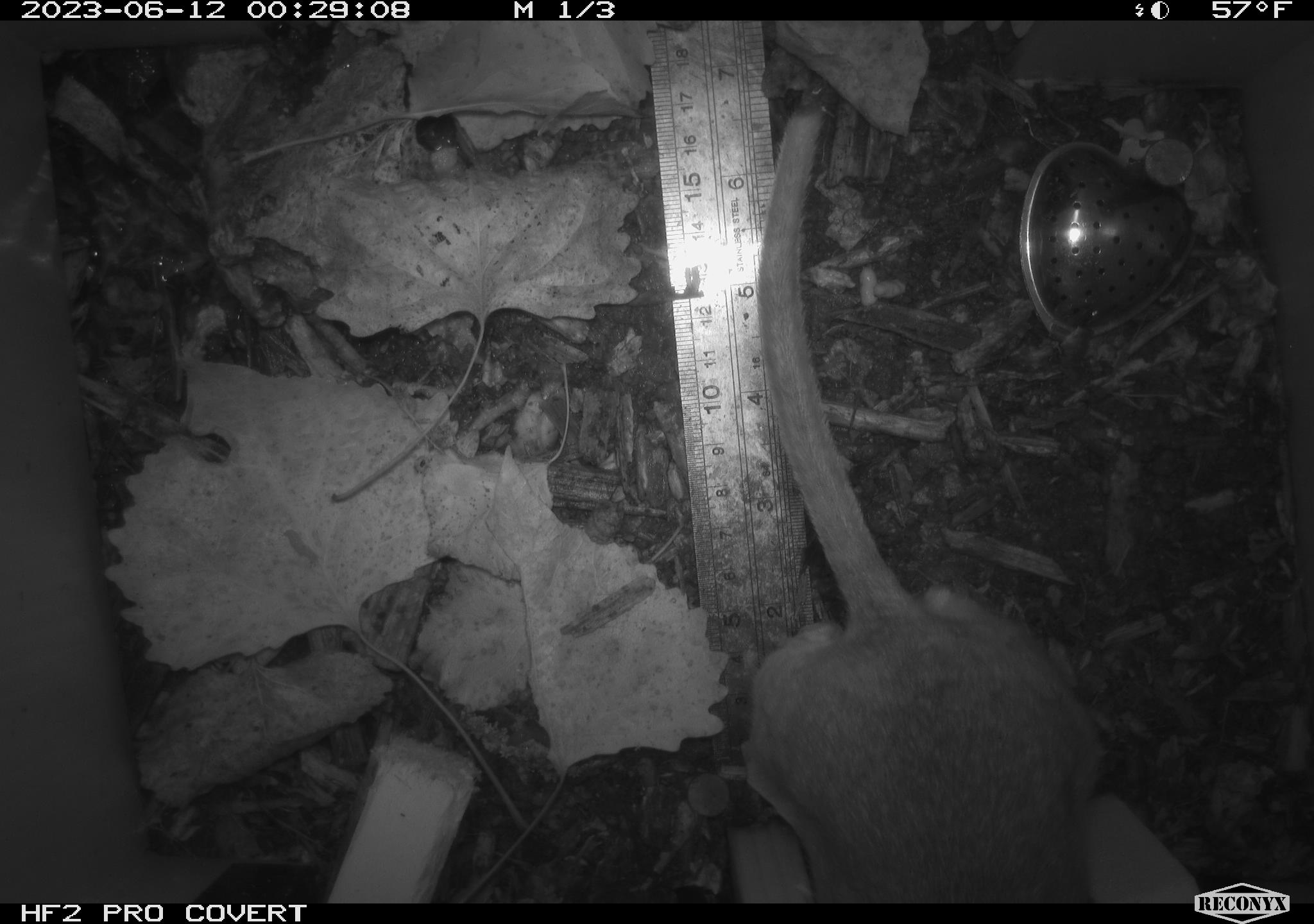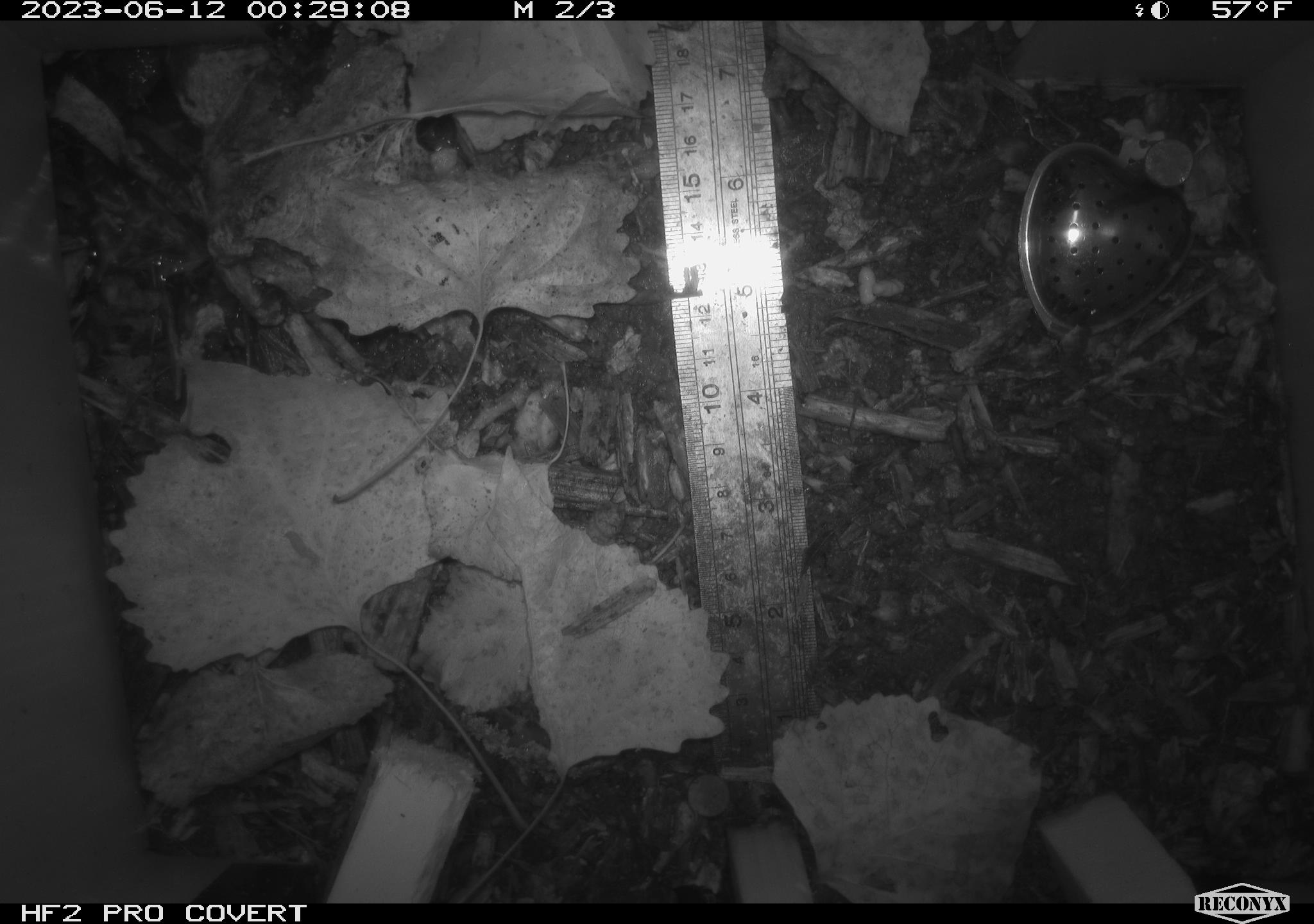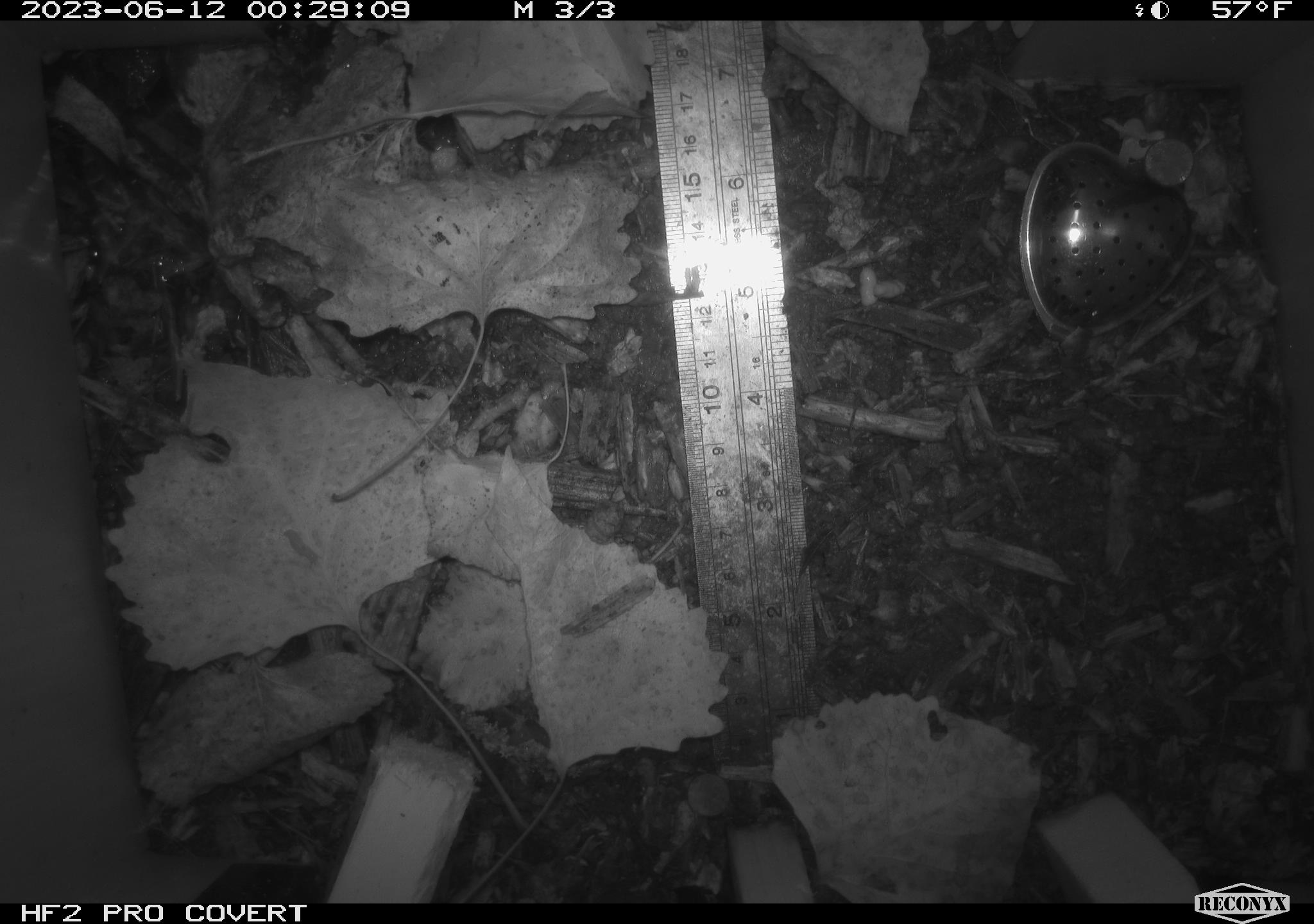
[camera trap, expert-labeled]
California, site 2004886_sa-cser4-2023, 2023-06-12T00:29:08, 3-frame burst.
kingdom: Animalia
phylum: Chordata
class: Mammalia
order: Rodentia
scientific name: Rodentia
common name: woodrat or rat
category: woodrat or rat species